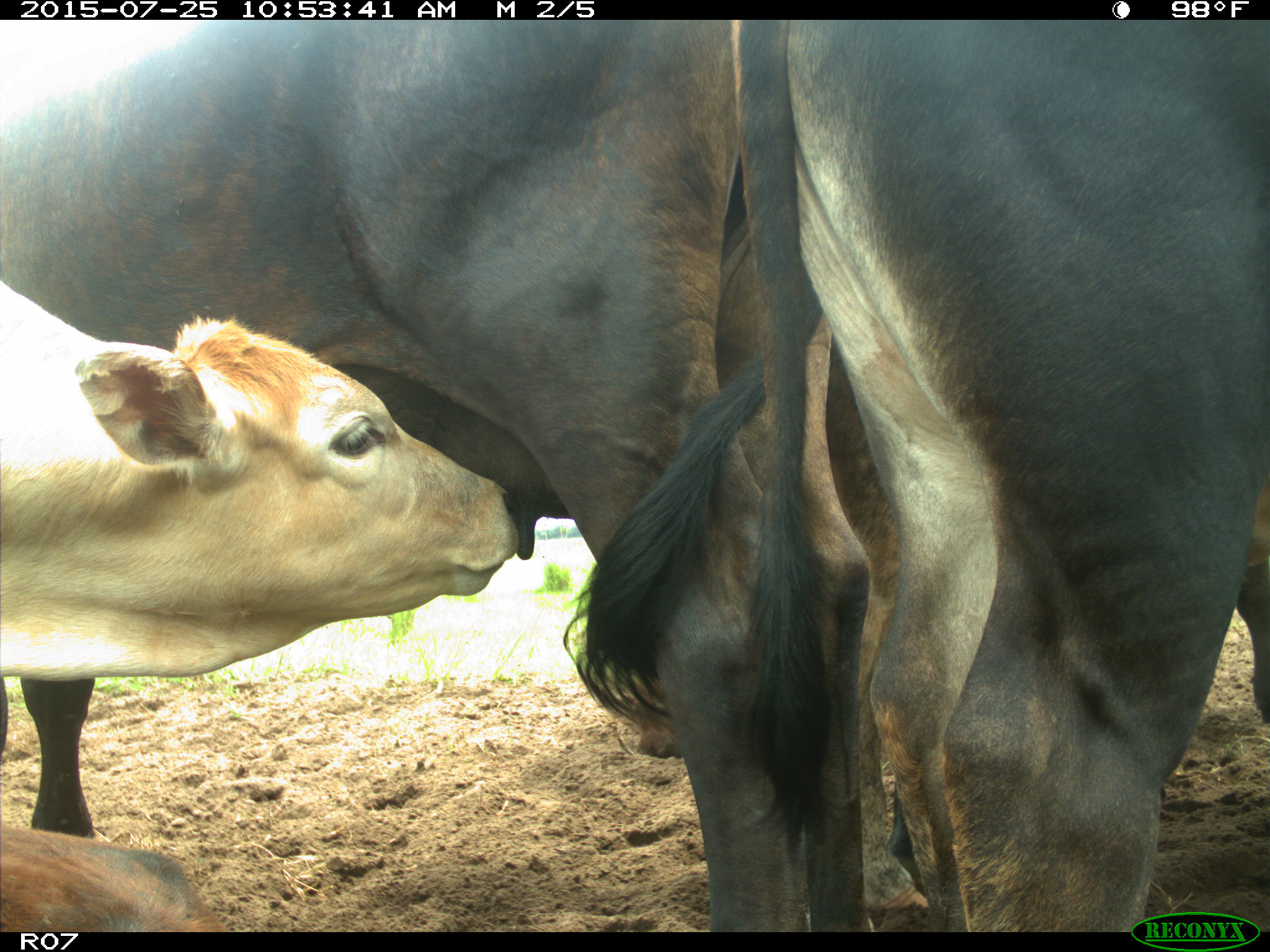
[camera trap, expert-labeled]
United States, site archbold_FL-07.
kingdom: Animalia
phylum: Chordata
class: Mammalia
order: Artiodactyla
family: Bovidae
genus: Bos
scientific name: Bos taurus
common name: domestic cow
Bos taurus (domestic cow).